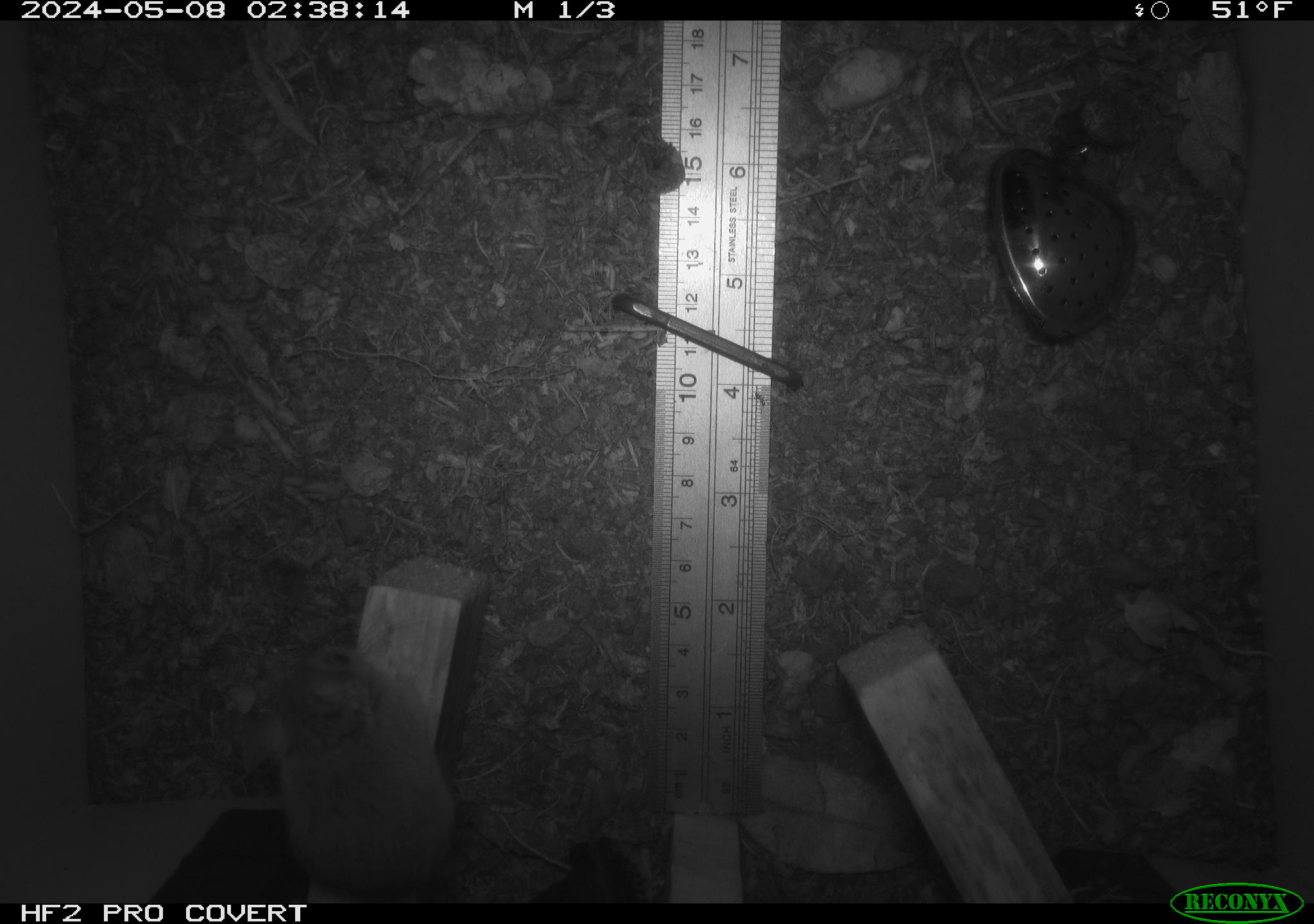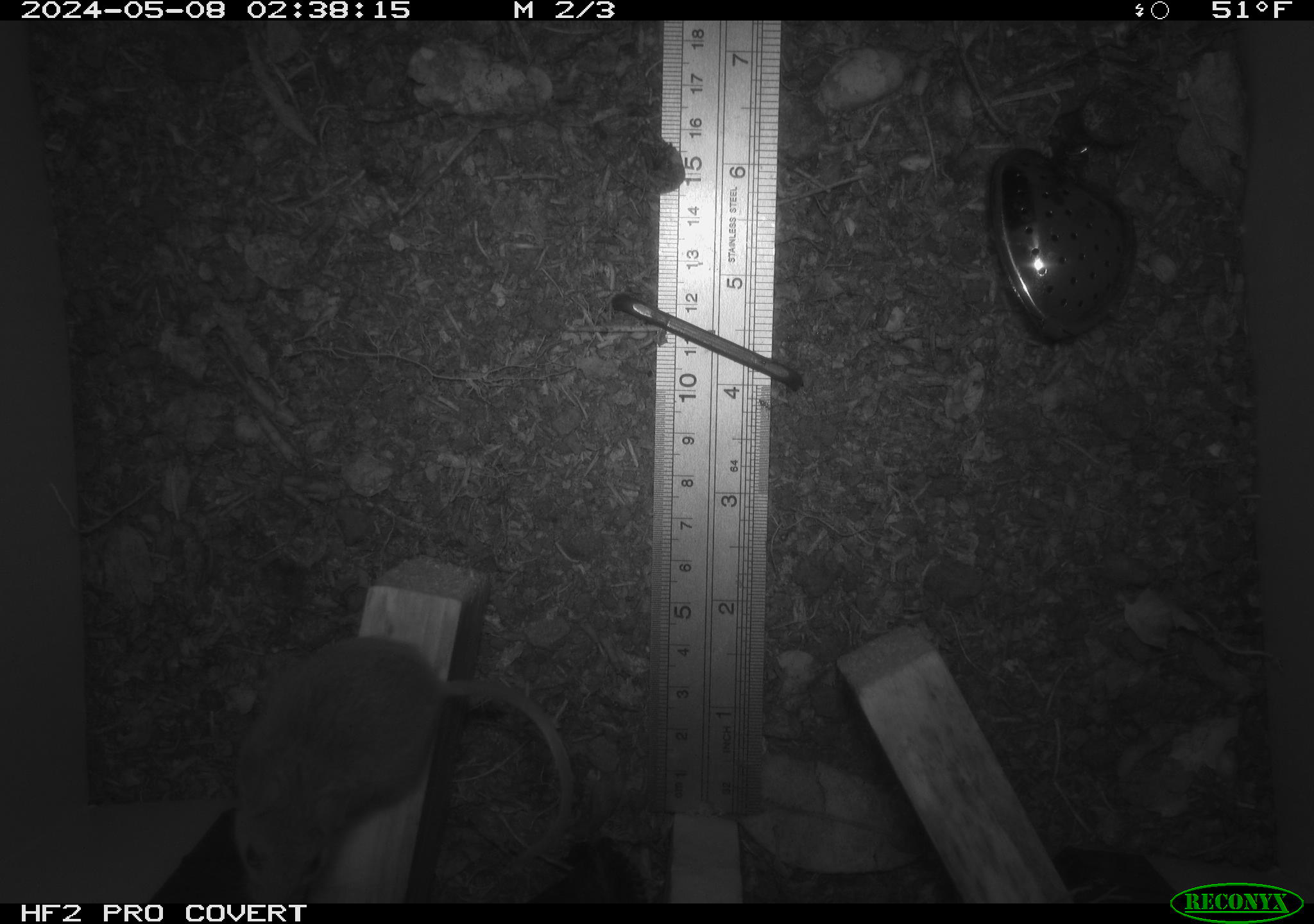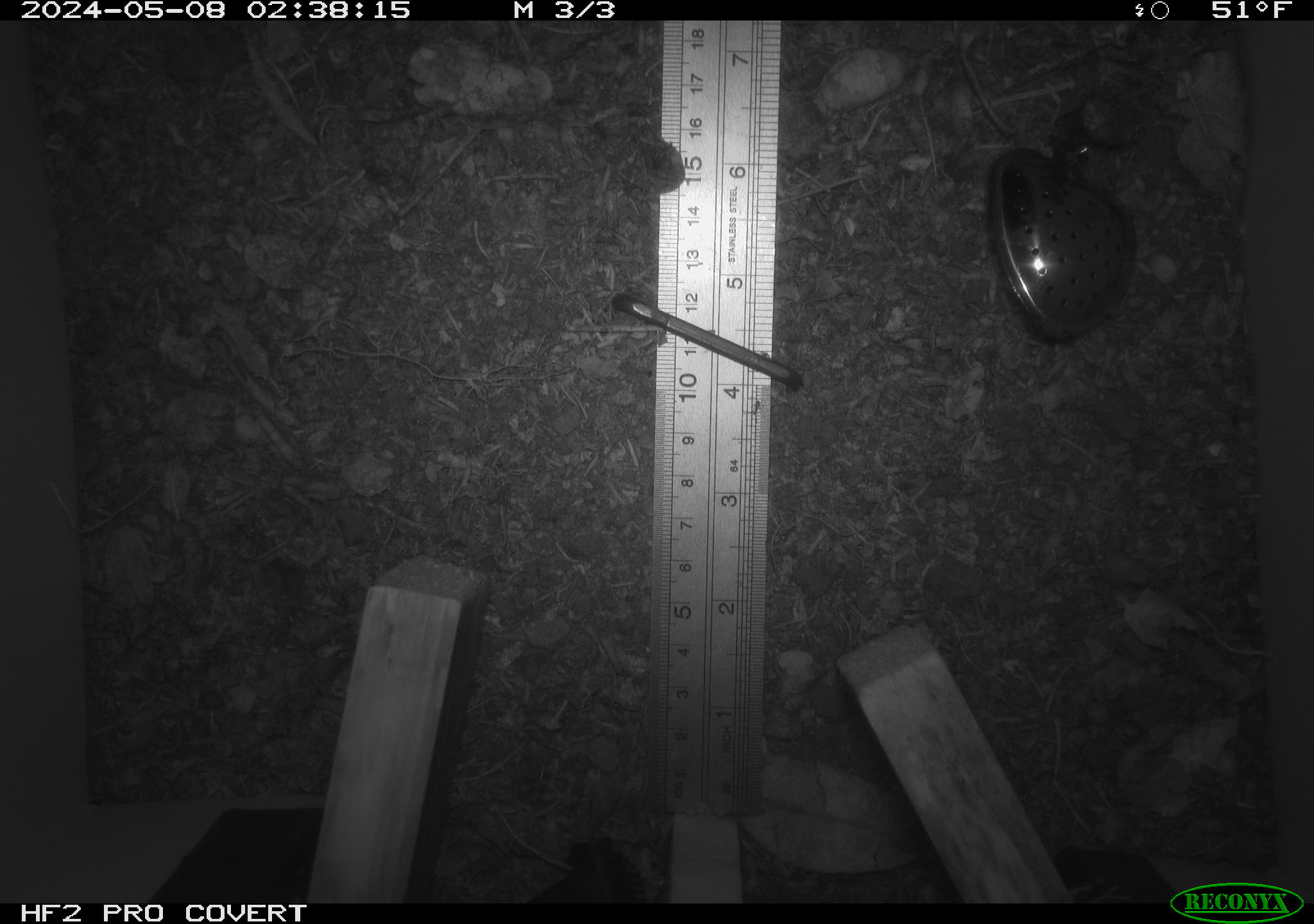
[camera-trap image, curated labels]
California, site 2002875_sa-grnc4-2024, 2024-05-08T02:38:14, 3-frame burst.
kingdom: Animalia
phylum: Chordata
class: Mammalia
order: Rodentia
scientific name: Rodentia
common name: rodent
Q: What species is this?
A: Rodent (Rodentia).